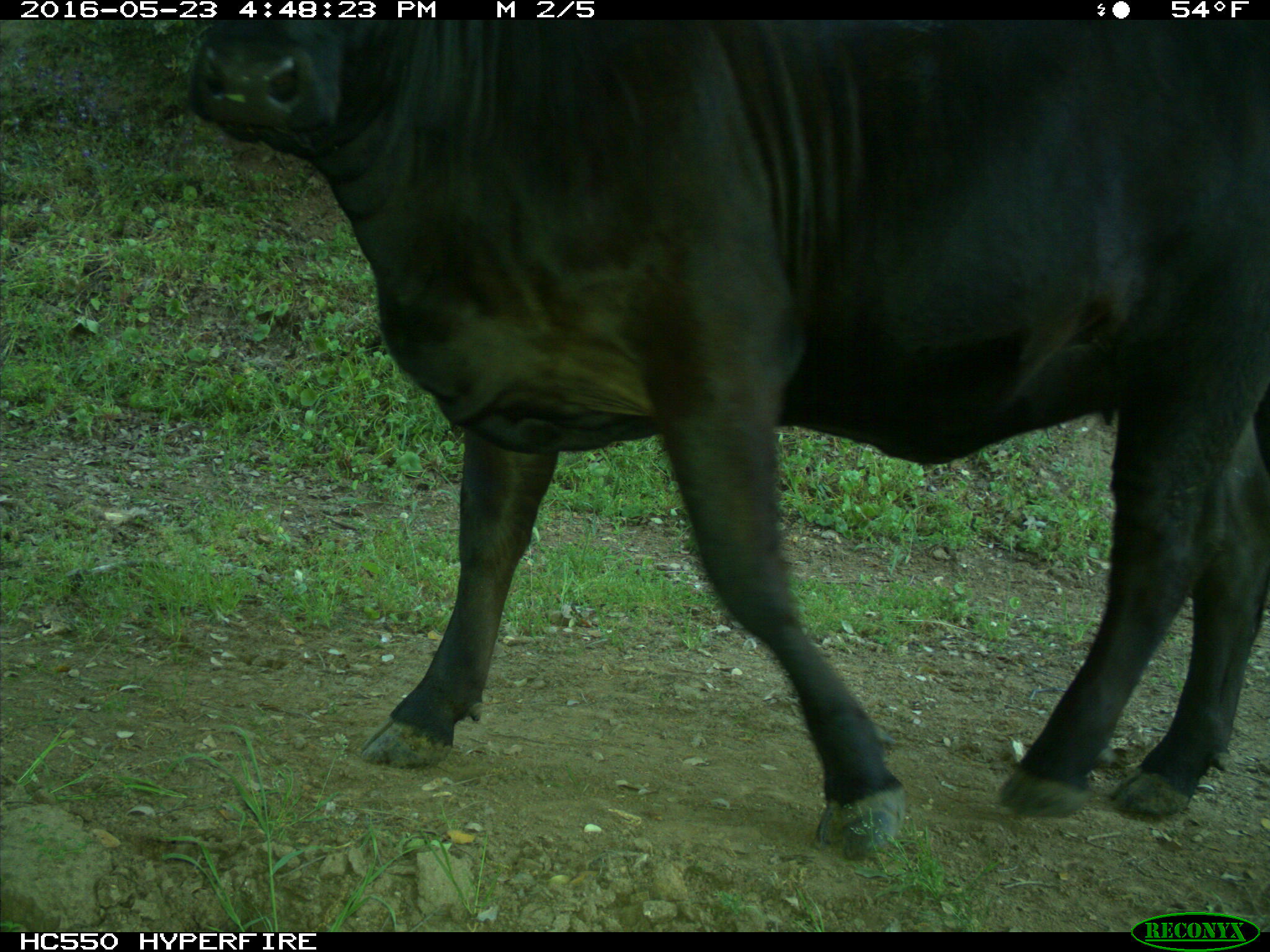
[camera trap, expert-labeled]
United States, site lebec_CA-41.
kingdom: Animalia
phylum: Chordata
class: Mammalia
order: Artiodactyla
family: Bovidae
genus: Bos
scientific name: Bos taurus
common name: domestic cow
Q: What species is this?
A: Bos taurus (domestic cow).